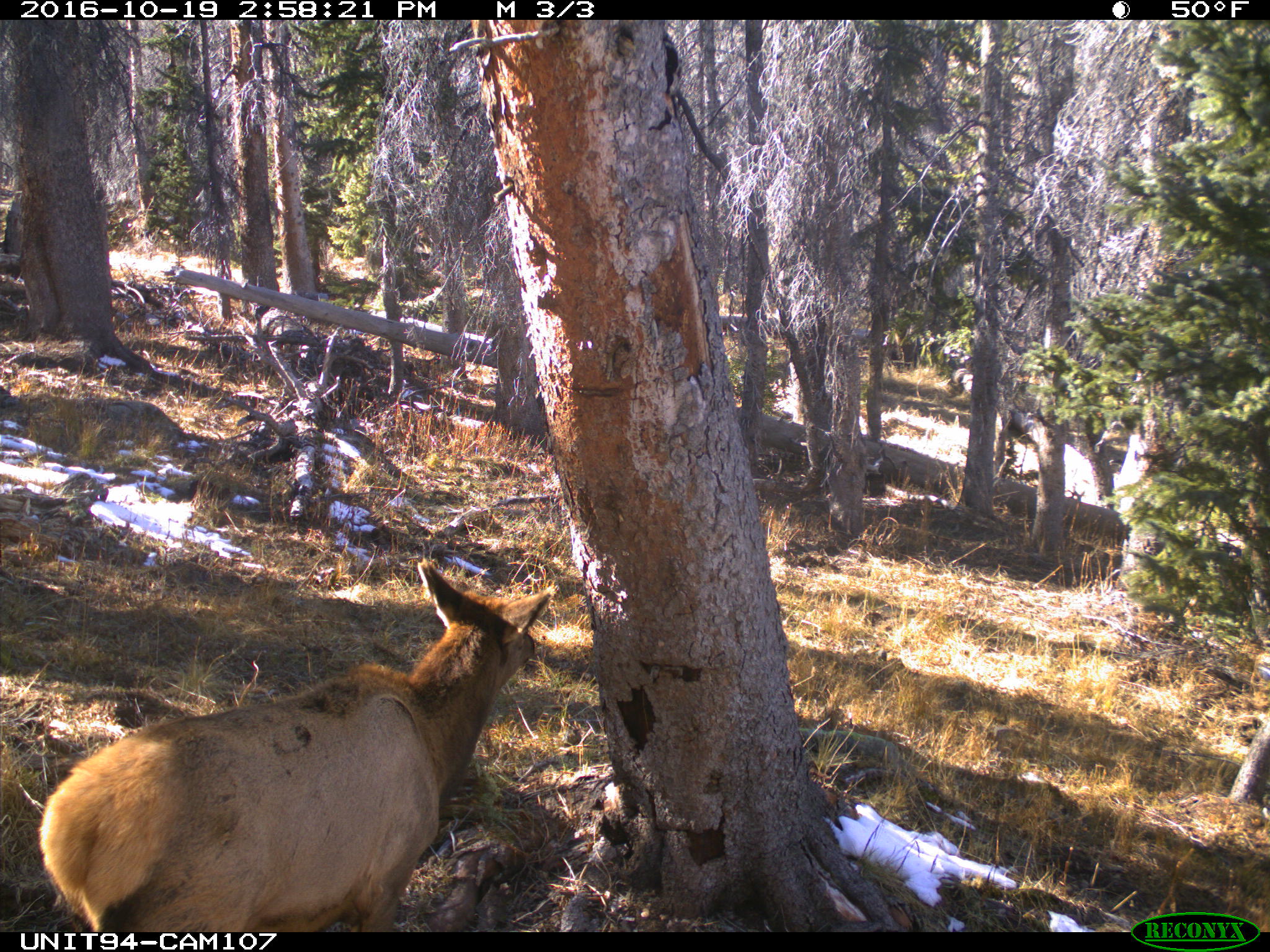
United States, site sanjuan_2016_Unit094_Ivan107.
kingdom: Animalia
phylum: Chordata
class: Mammalia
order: Artiodactyla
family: Cervidae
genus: Cervus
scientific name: Cervus elaphus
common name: red deer